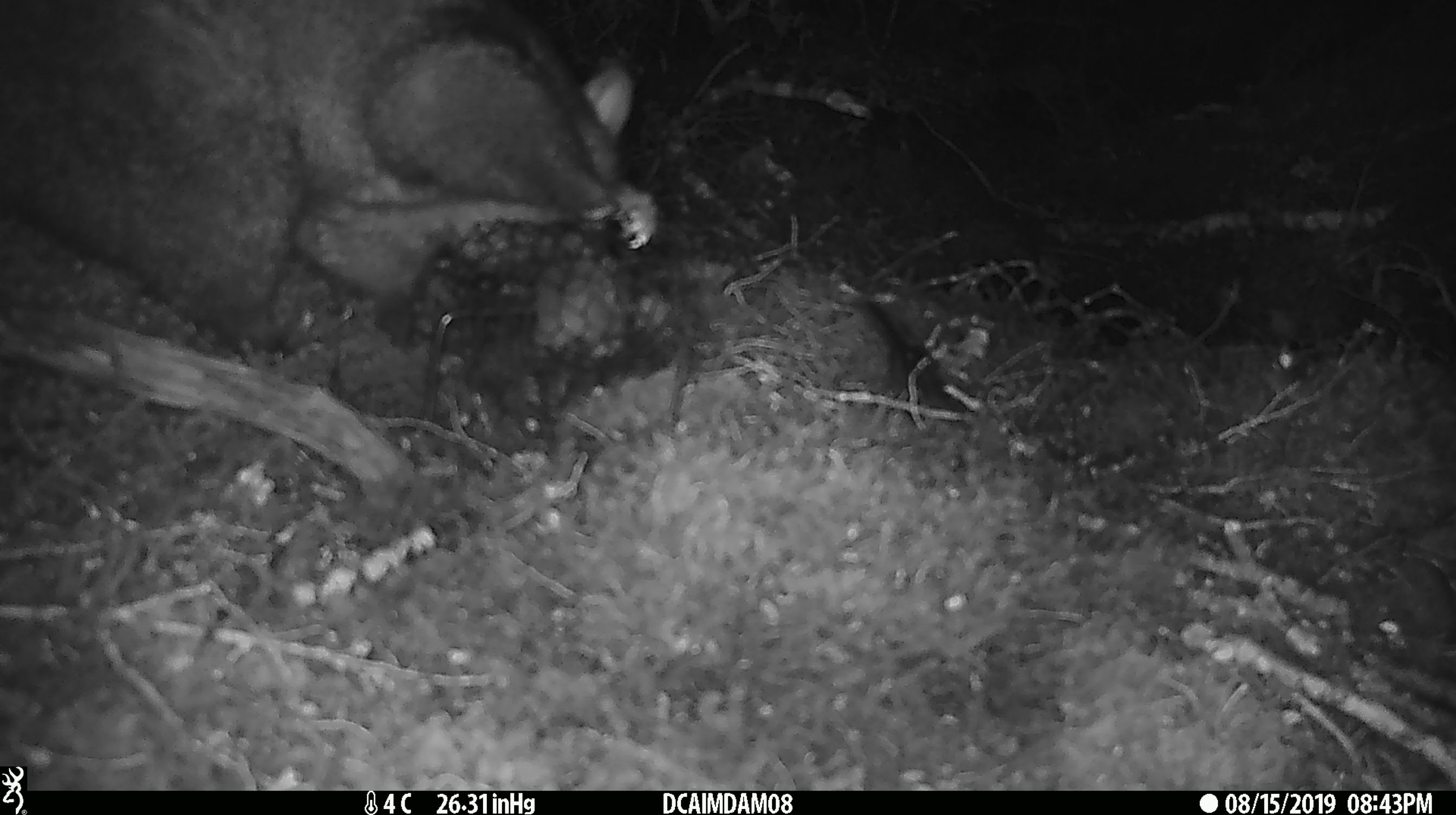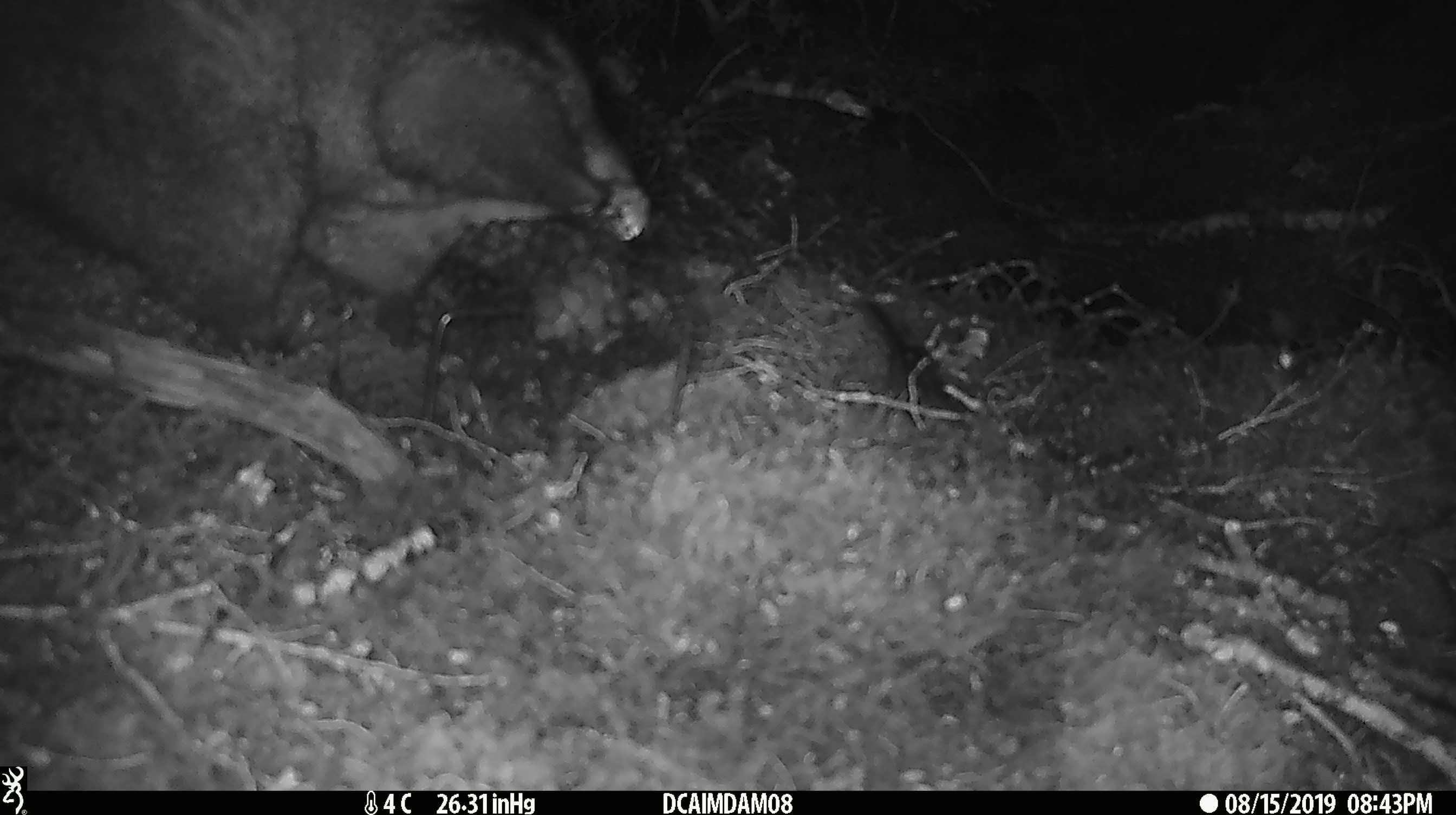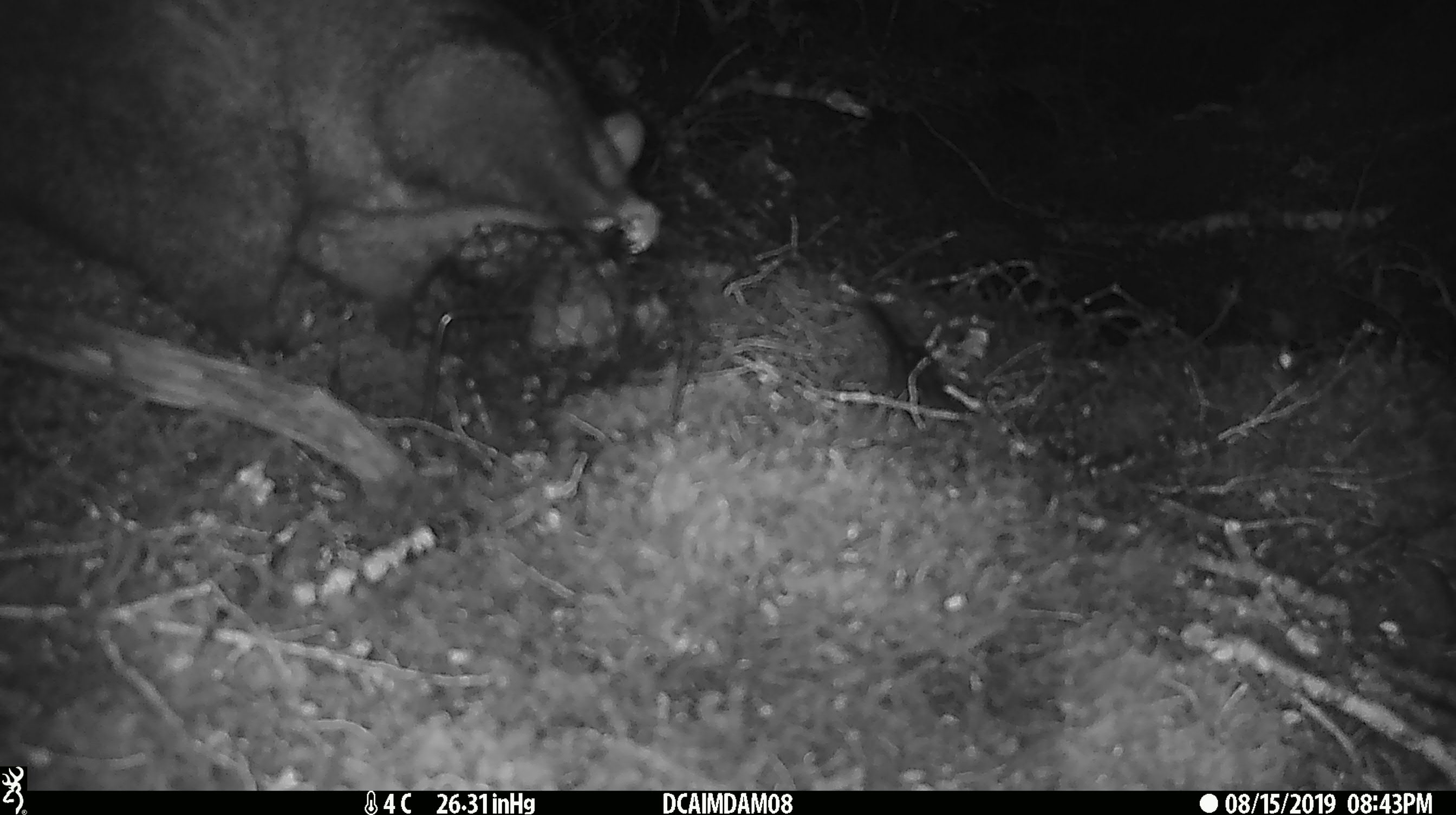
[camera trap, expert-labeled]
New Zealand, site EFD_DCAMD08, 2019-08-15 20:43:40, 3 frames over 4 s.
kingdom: Animalia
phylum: Chordata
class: Mammalia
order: Diprotodontia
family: Phalangeridae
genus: Trichosurus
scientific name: Trichosurus vulpecula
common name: common brushtail possum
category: possum